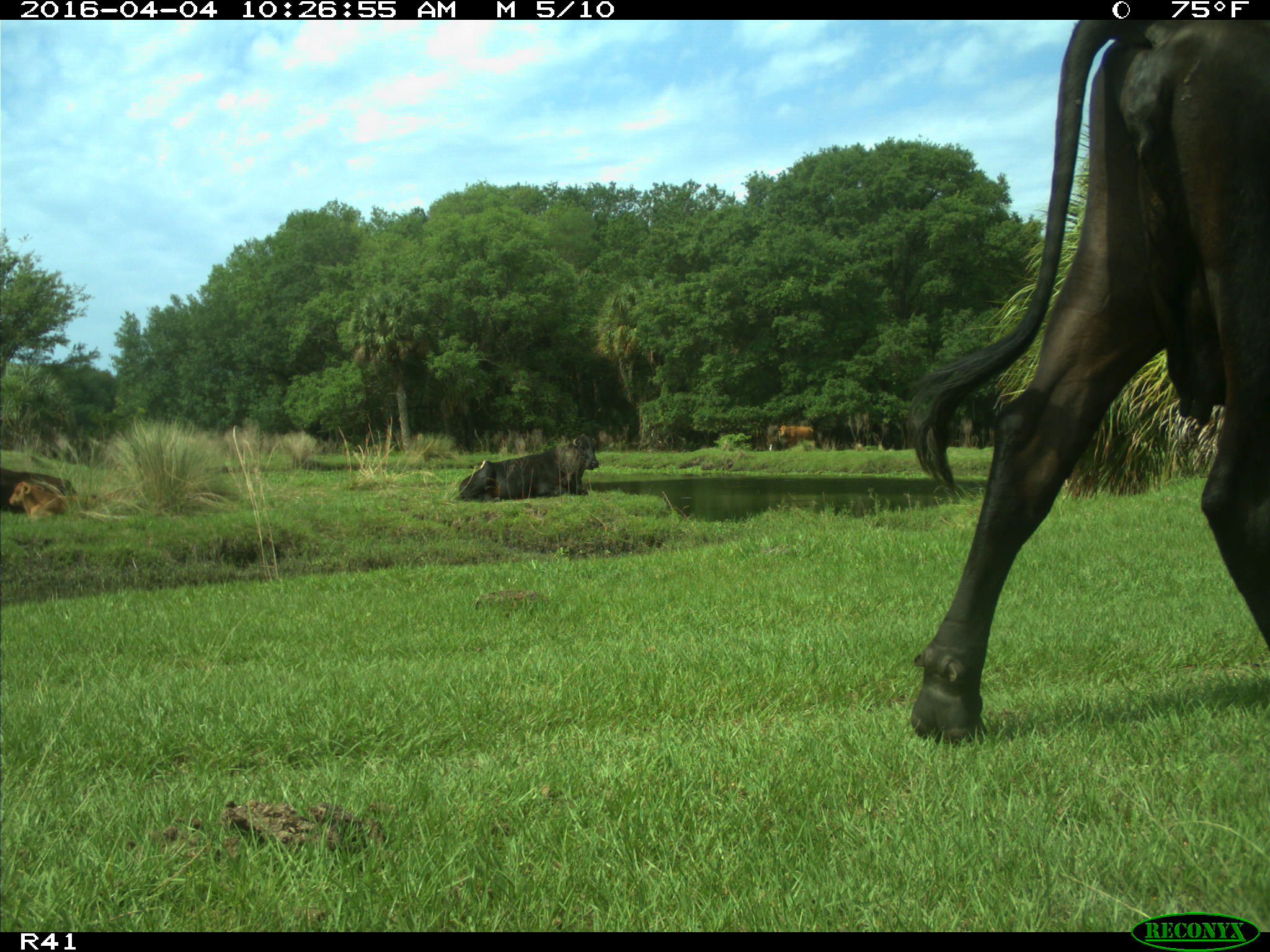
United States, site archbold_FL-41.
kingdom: Animalia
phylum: Chordata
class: Mammalia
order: Artiodactyla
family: Bovidae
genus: Bos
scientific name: Bos taurus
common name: domestic cow